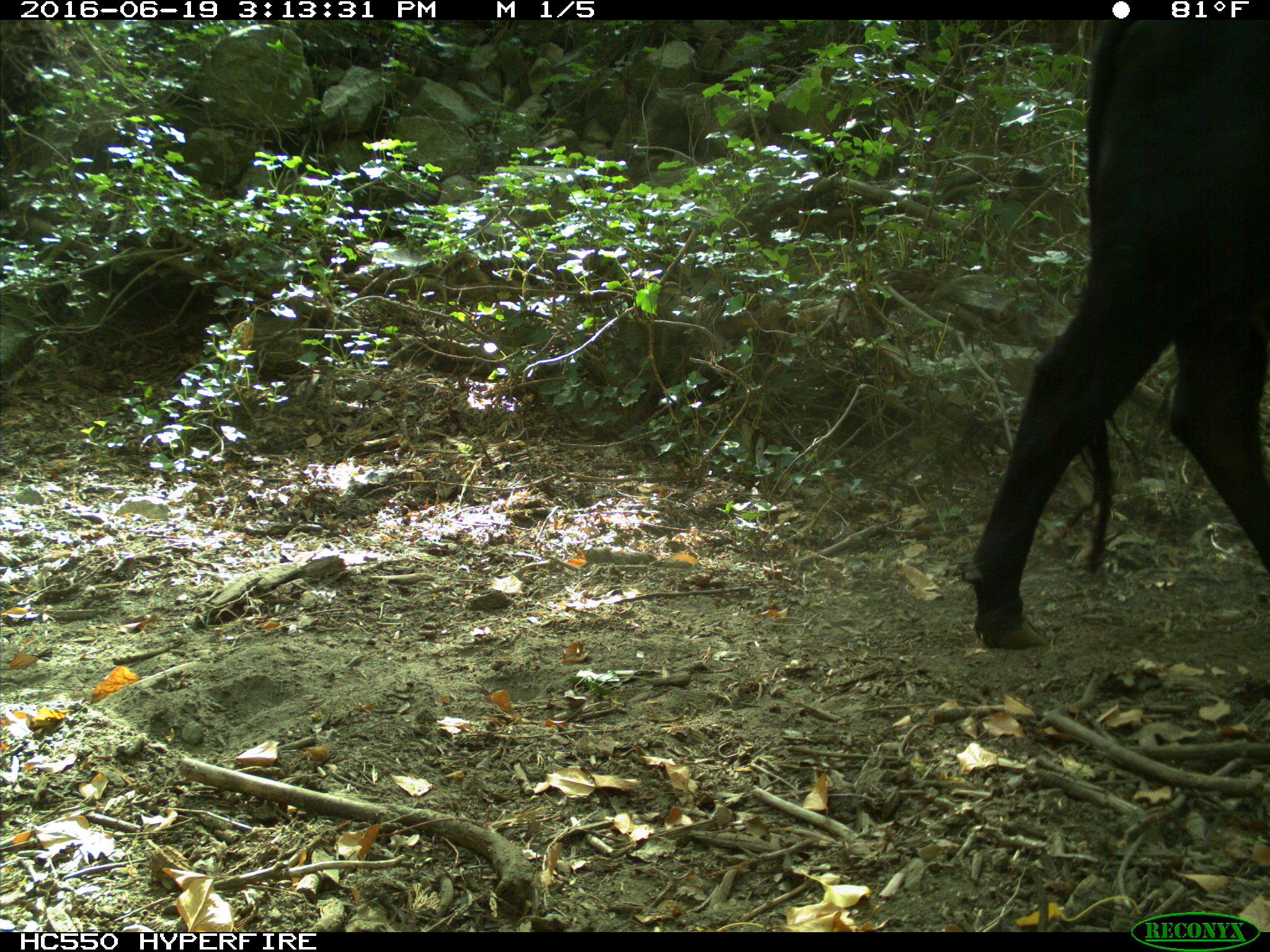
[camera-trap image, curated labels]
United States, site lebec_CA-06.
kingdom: Animalia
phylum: Chordata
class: Mammalia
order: Artiodactyla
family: Bovidae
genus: Bos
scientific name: Bos taurus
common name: domestic cow